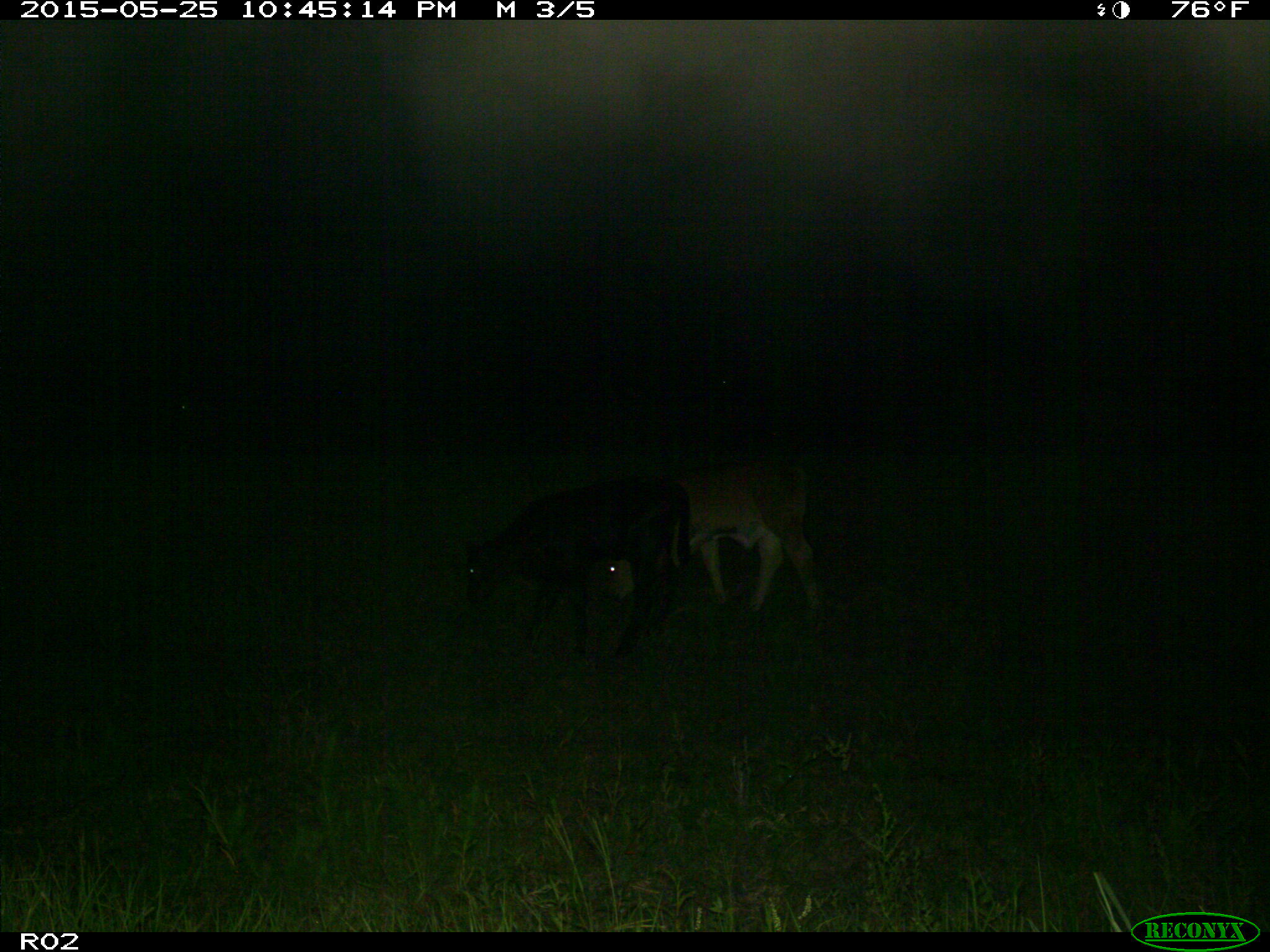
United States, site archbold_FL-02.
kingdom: Animalia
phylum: Chordata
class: Mammalia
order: Artiodactyla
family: Bovidae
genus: Bos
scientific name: Bos taurus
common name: domestic cow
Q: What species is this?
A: Bos taurus (domestic cow).